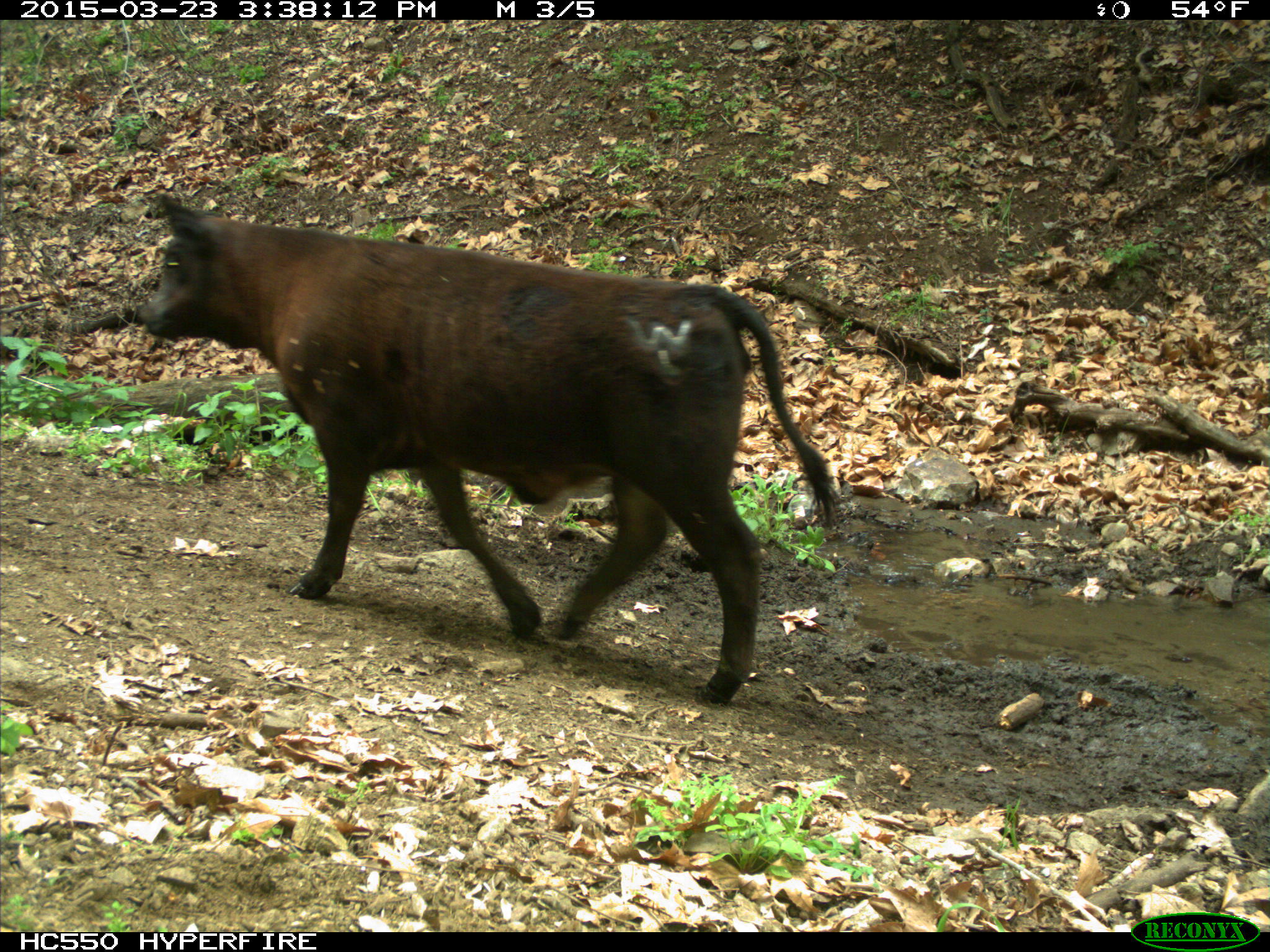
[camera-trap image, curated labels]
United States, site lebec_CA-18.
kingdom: Animalia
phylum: Chordata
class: Mammalia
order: Artiodactyla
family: Bovidae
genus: Bos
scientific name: Bos taurus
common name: domestic cow